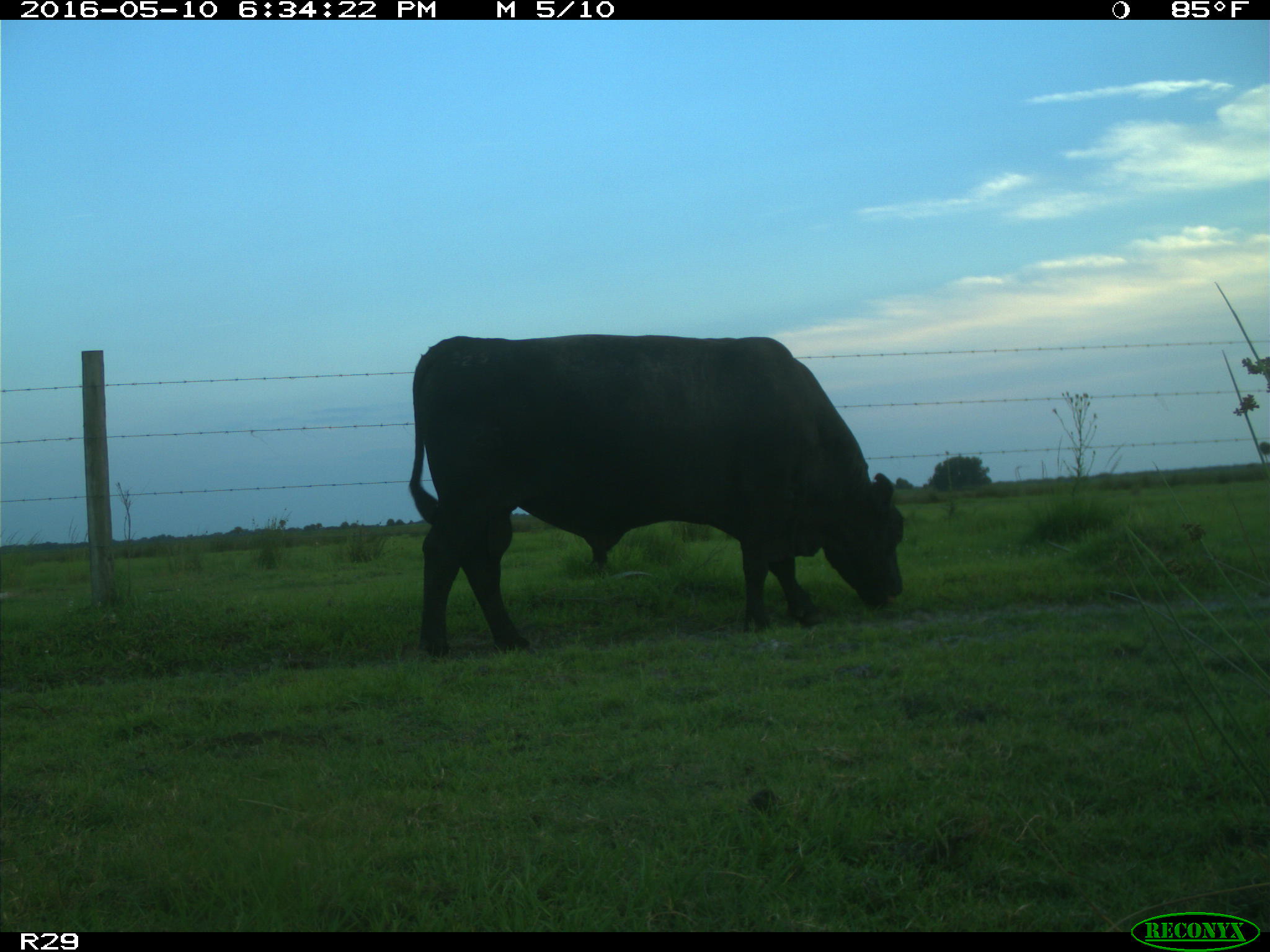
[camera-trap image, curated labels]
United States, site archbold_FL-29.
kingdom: Animalia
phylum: Chordata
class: Mammalia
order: Artiodactyla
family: Bovidae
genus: Bos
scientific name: Bos taurus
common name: domestic cow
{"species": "Bos taurus (domestic cow)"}